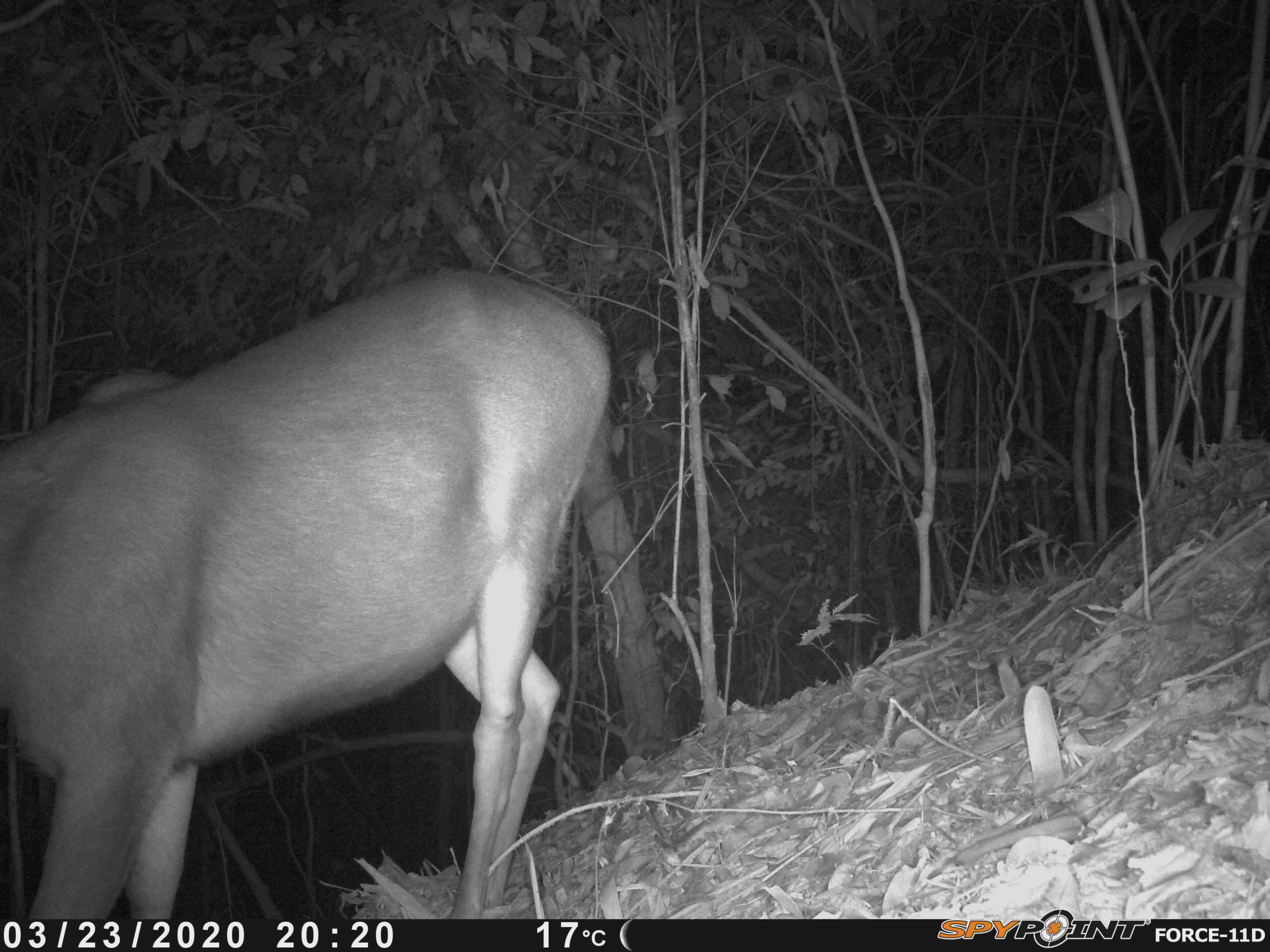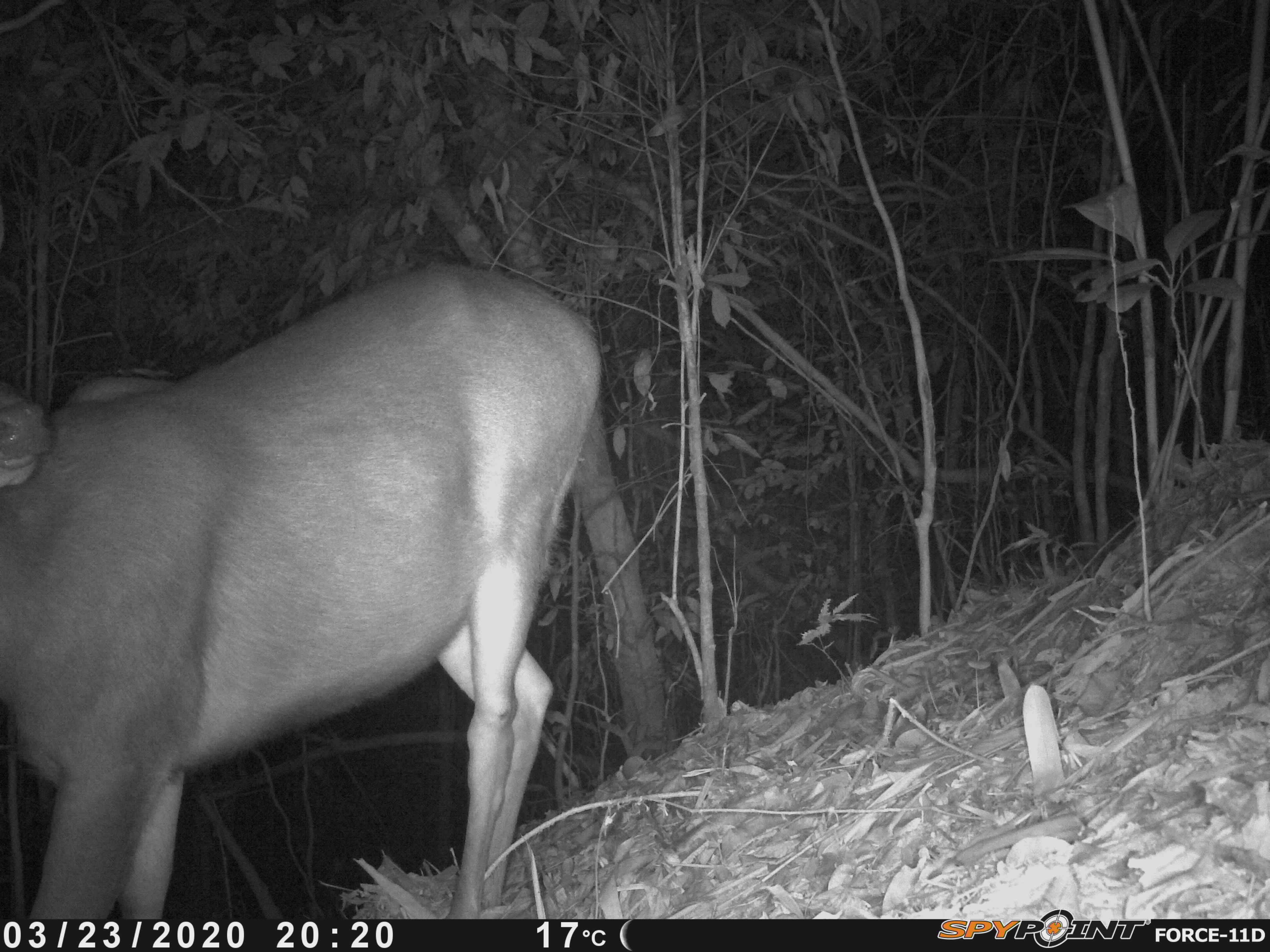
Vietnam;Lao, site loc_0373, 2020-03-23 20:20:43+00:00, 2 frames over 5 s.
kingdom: Animalia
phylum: Chordata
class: Mammalia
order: Artiodactyla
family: Cervidae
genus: Rusa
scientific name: Rusa unicolor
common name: sambar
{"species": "sambar (Rusa unicolor)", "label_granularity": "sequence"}